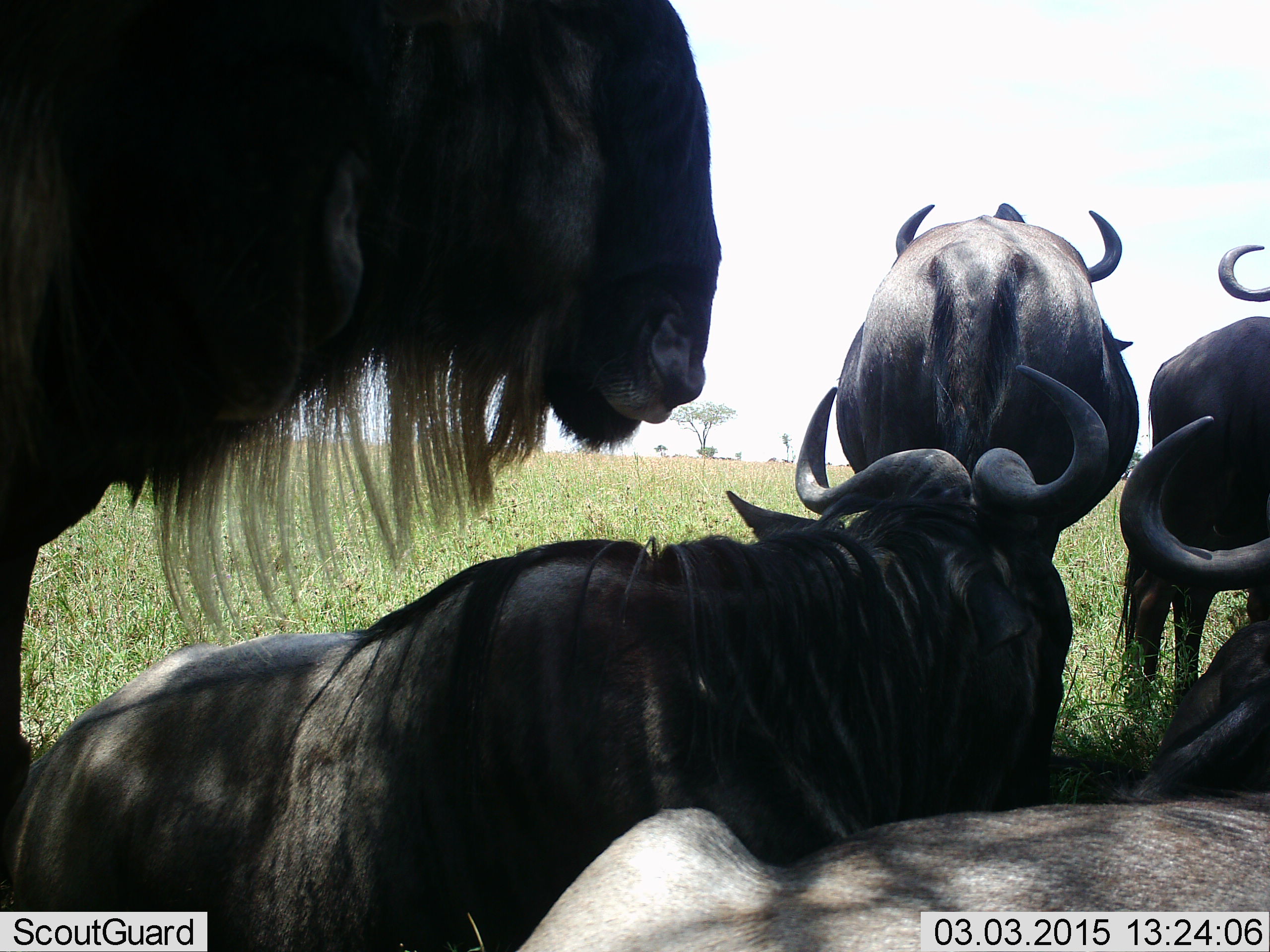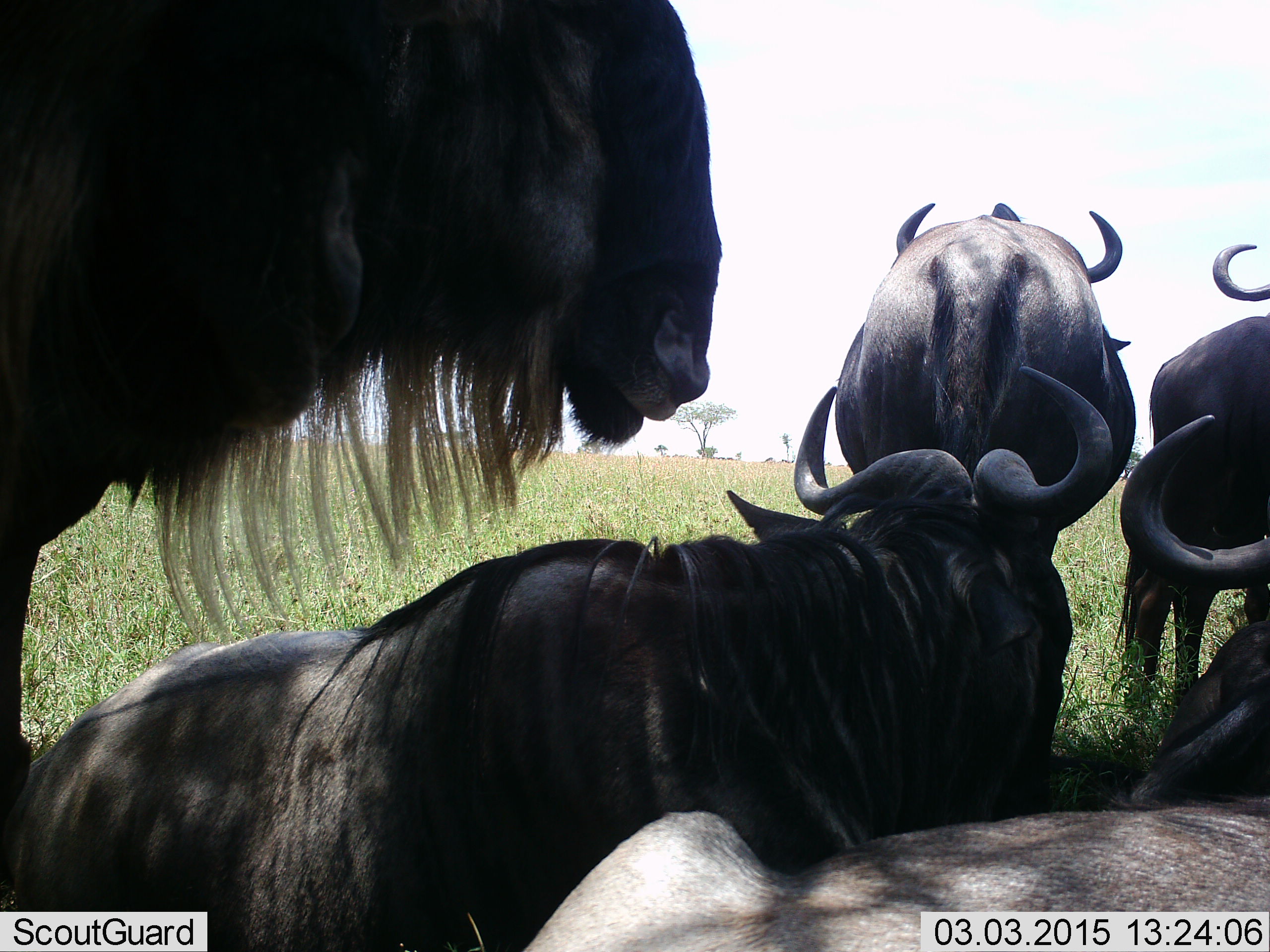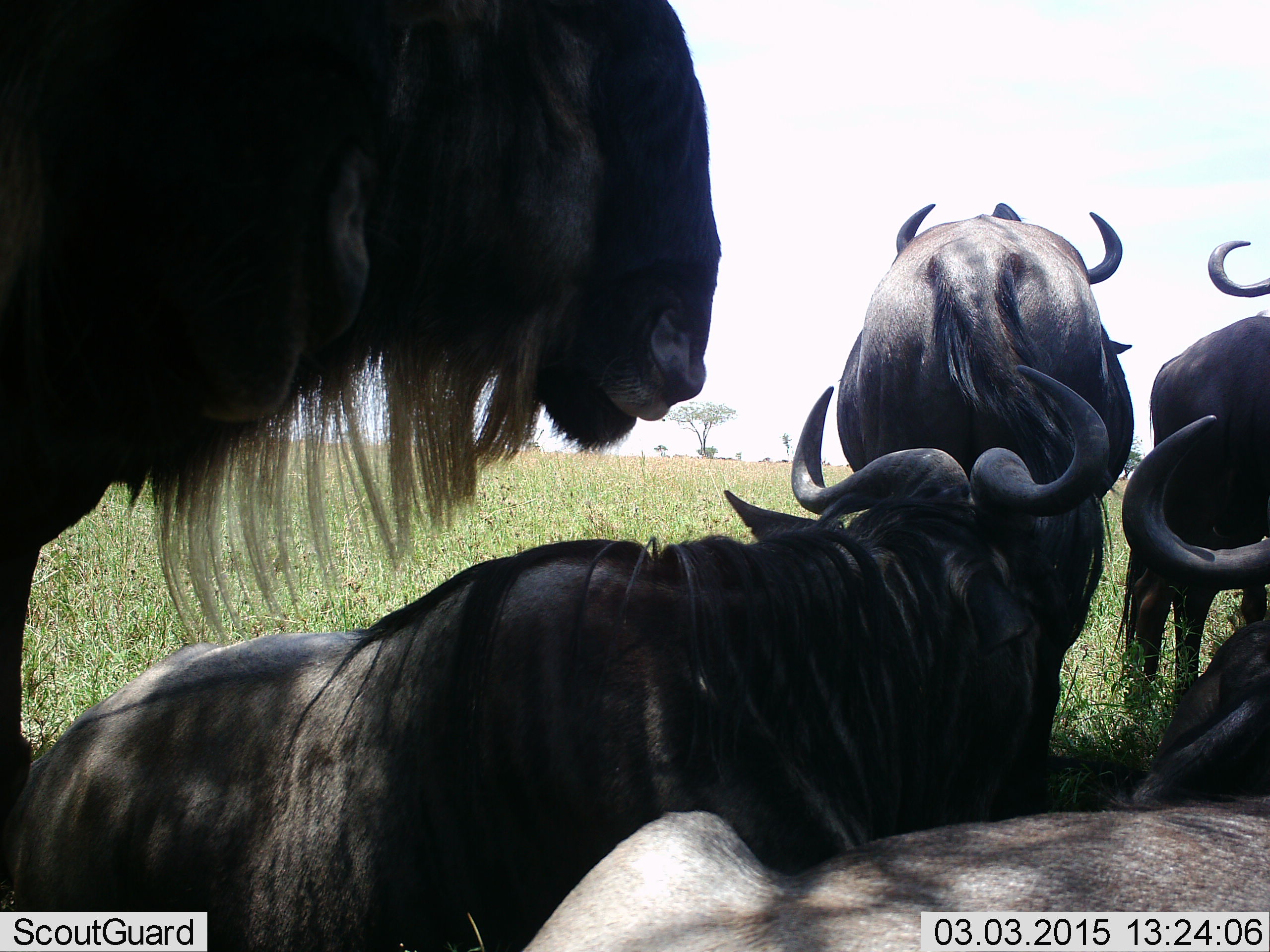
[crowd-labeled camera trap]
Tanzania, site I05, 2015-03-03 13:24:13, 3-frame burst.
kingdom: Animalia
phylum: Chordata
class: Mammalia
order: Artiodactyla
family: Bovidae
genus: Connochaetes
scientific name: Connochaetes taurinus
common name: blue wildebeest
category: wildebeest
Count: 5.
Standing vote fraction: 90%.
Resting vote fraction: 90%.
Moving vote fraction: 0%.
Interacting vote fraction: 0%.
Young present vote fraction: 0%.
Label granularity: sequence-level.